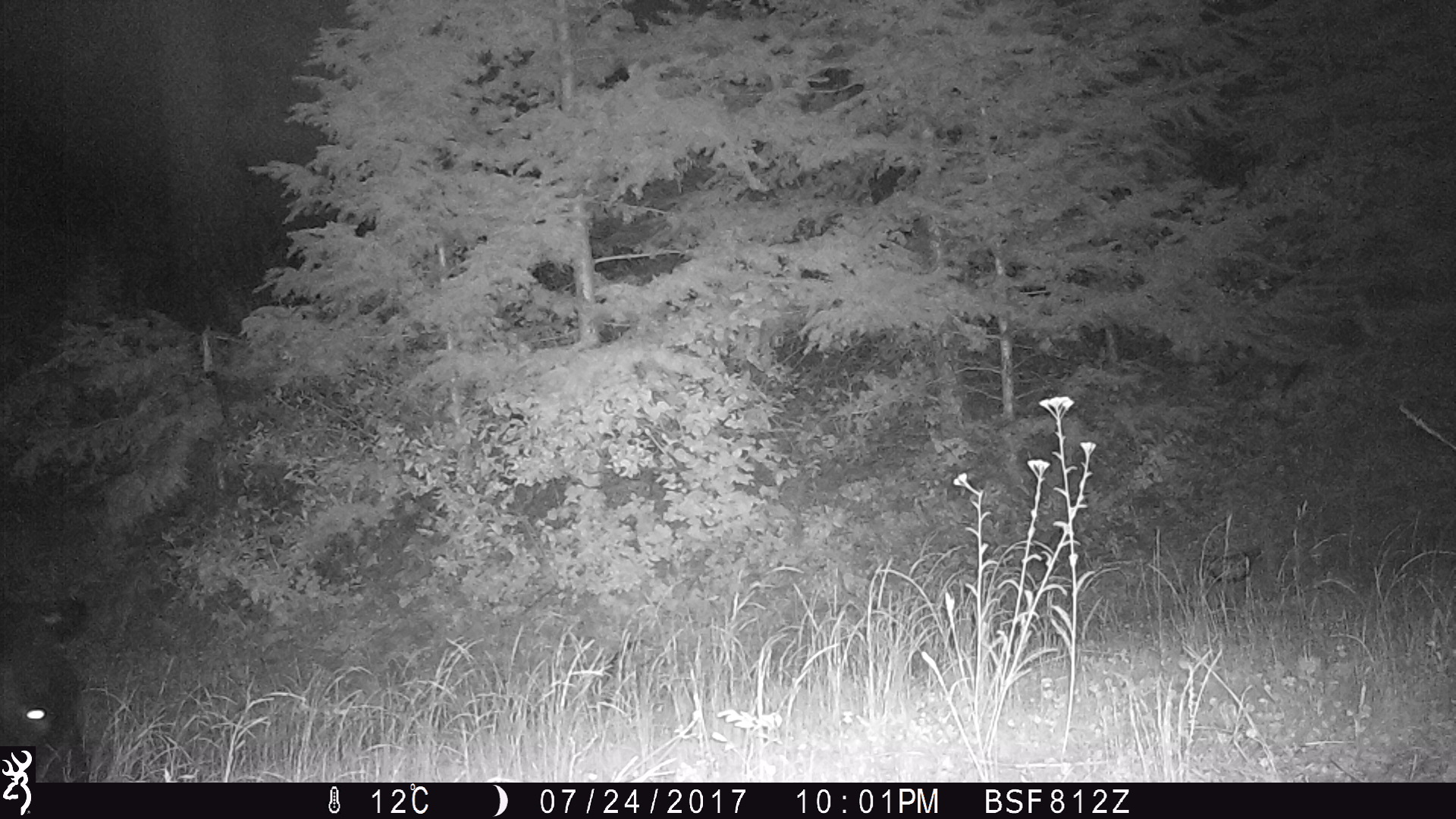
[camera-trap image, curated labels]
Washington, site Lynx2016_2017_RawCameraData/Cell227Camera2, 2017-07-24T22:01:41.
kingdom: Animalia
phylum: Chordata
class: Mammalia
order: Artiodactyla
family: Bovidae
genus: Bos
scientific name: Bos taurus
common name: domestic cattle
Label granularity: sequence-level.